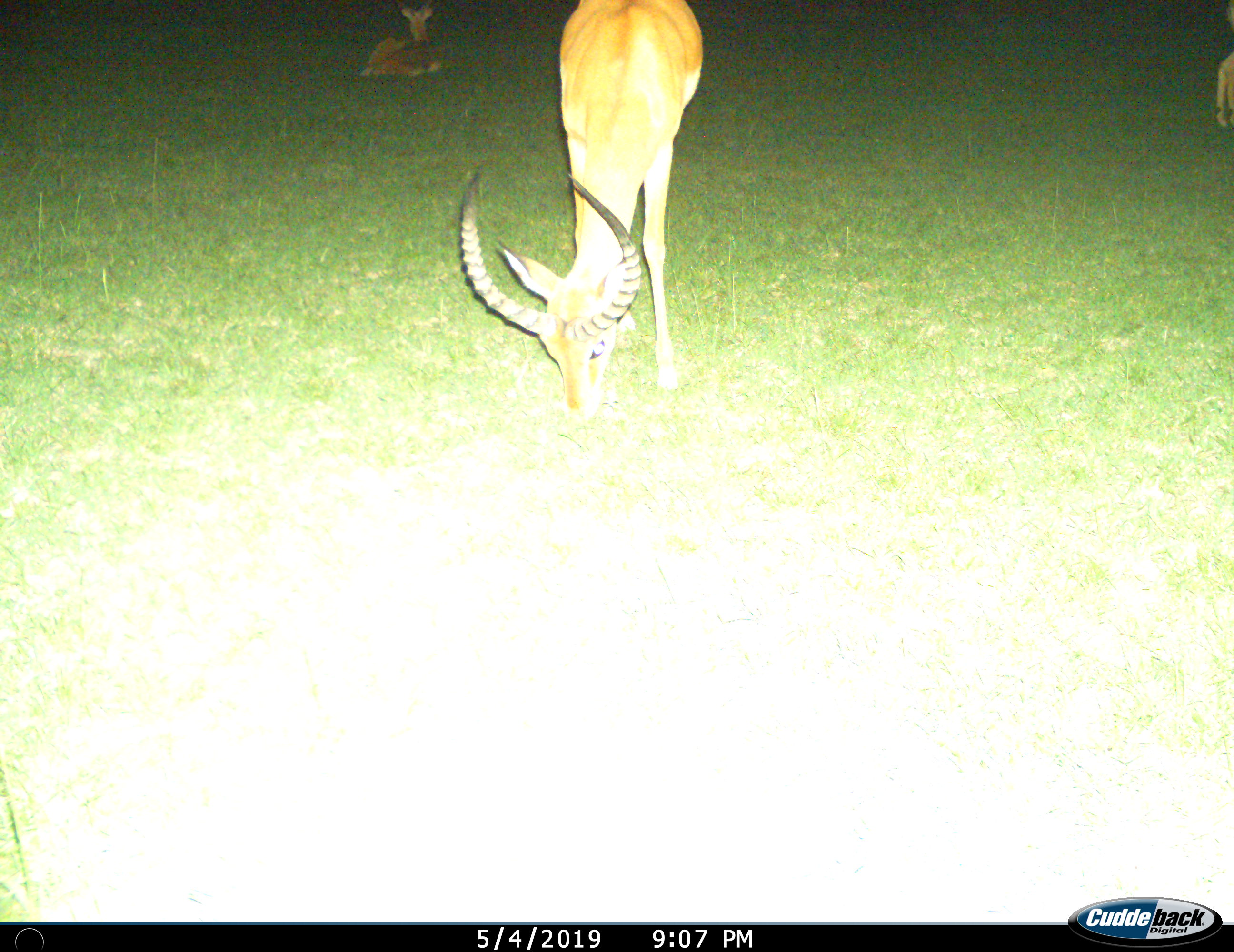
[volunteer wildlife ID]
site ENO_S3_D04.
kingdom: Animalia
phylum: Chordata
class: Mammalia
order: Artiodactyla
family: Bovidae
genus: Aepyceros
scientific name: Aepyceros melampus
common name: impala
Impala (Aepyceros melampus), count 2. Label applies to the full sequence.